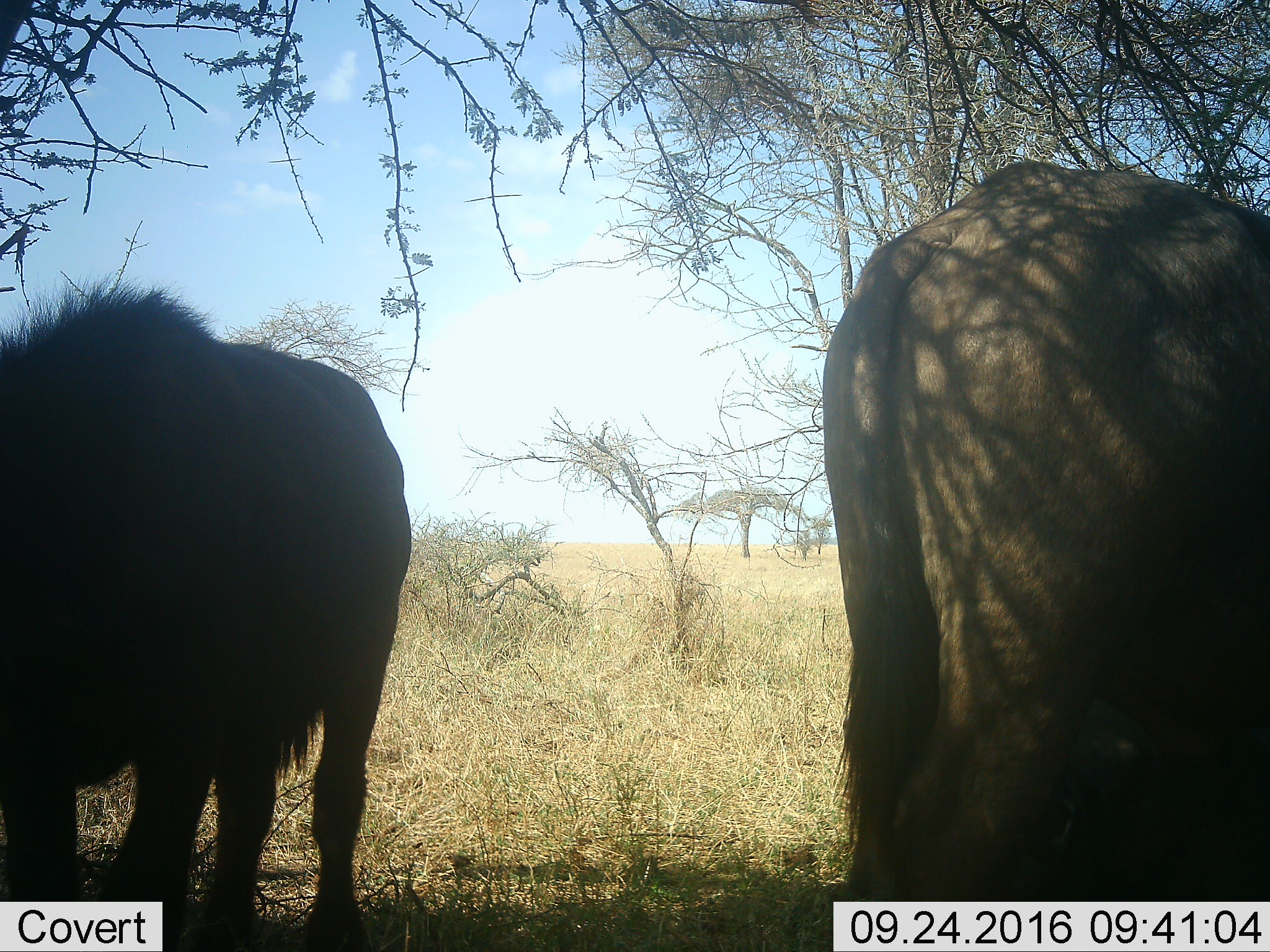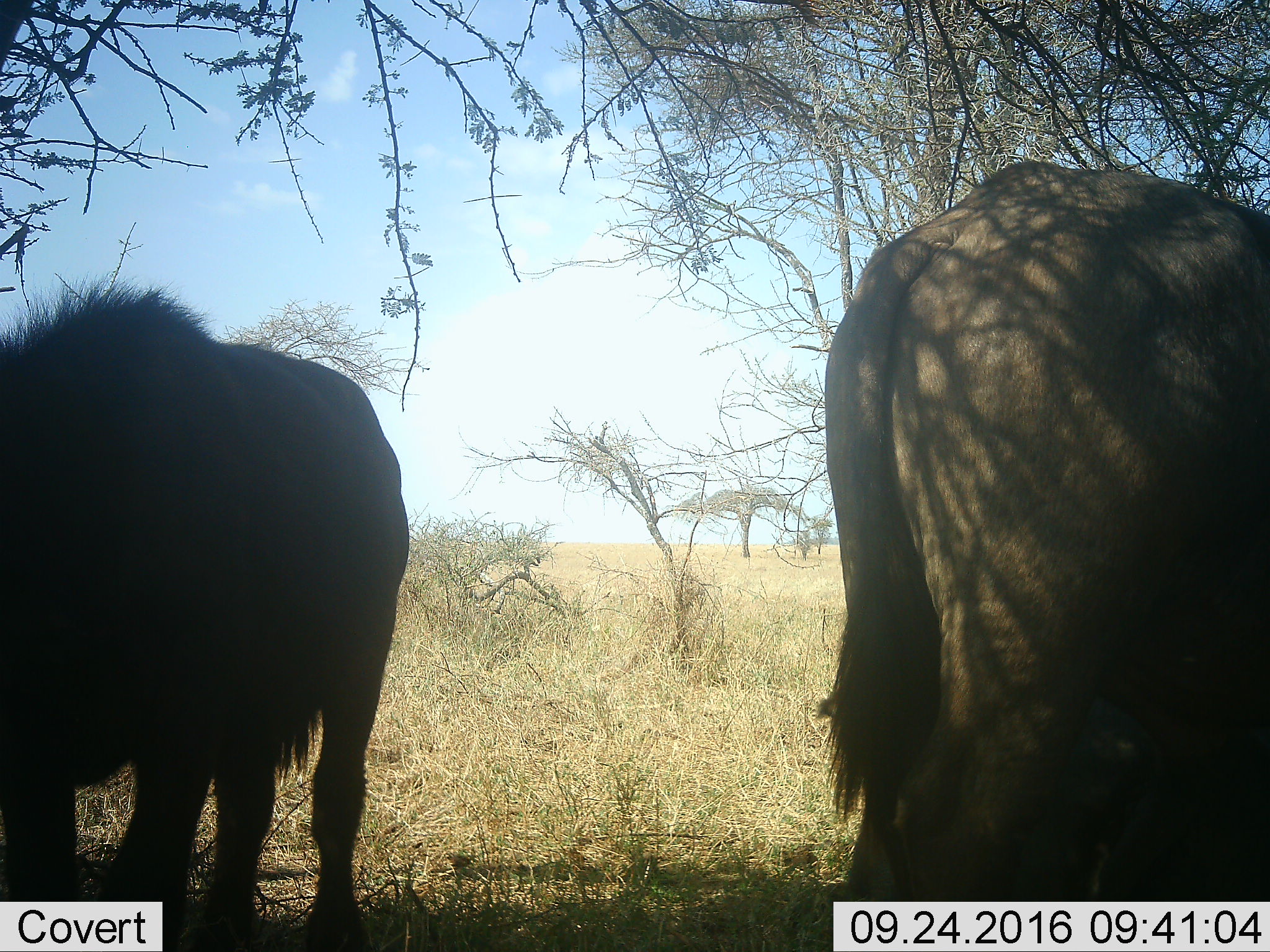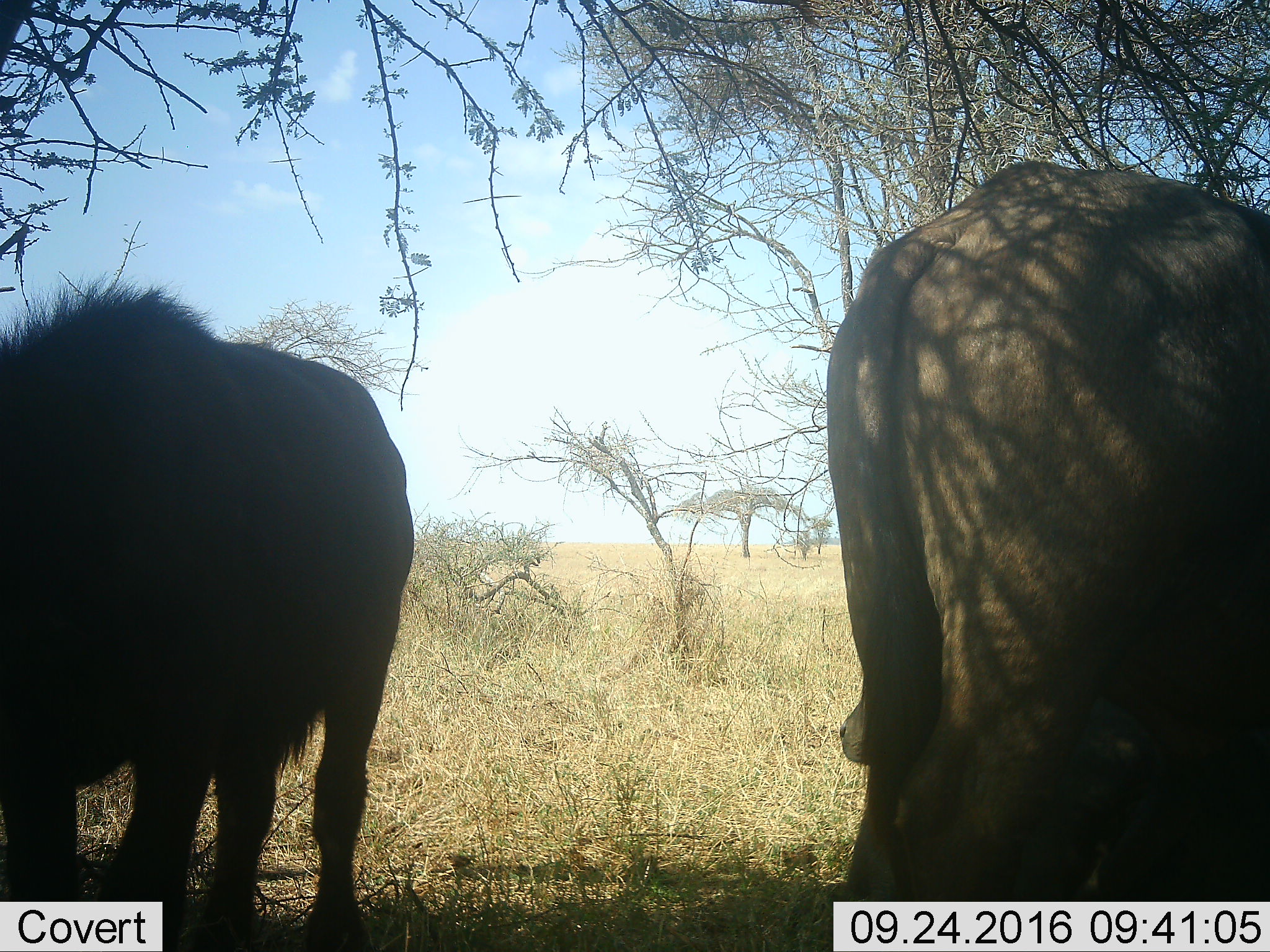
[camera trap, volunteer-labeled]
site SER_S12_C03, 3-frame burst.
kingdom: Animalia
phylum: Chordata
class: Mammalia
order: Artiodactyla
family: Bovidae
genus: Syncerus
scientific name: Syncerus caffer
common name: african buffalo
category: buffalo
Buffalo (african buffalo) (Syncerus caffer), count 2. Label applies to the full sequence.